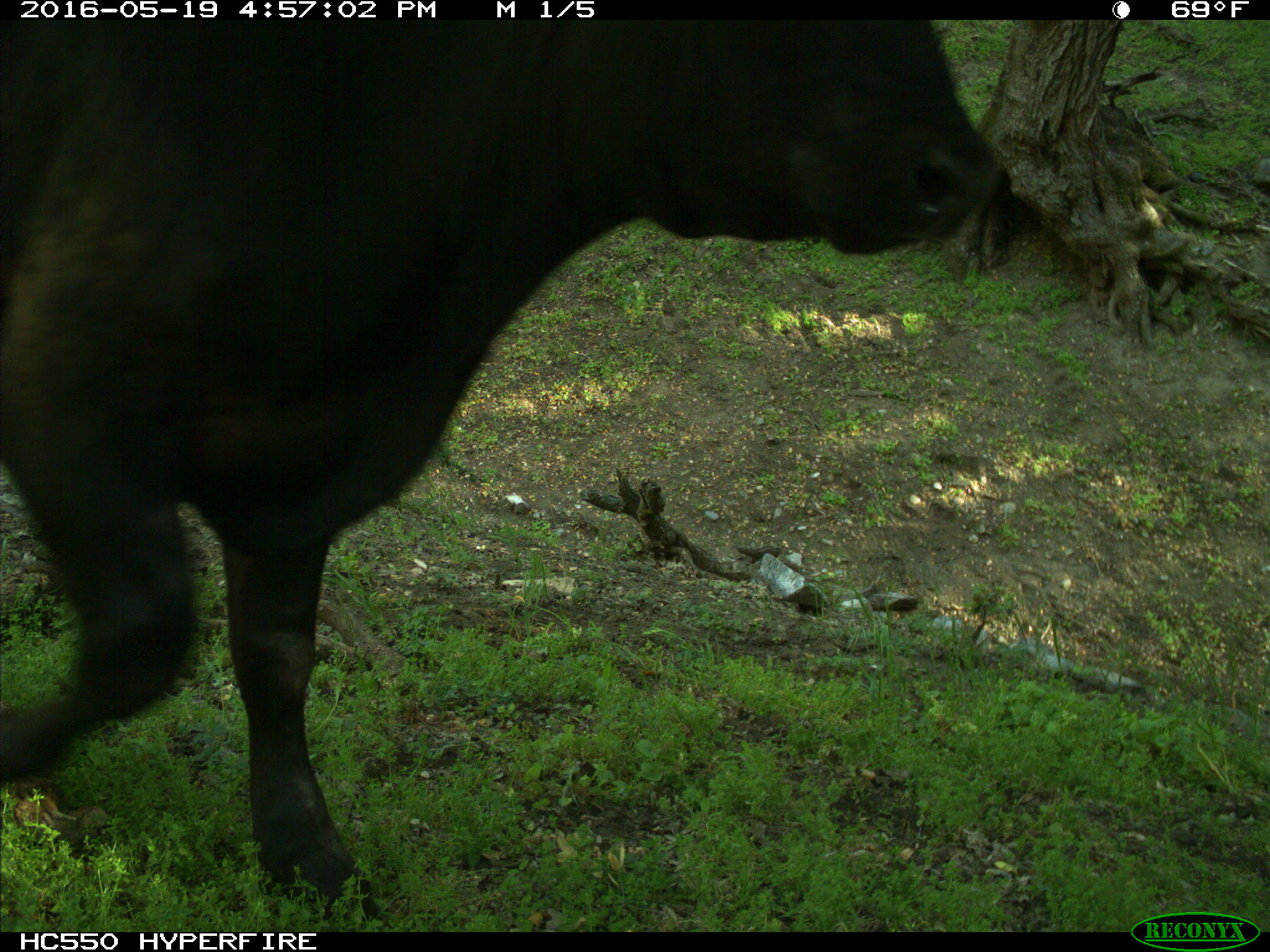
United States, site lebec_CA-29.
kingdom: Animalia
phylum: Chordata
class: Mammalia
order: Artiodactyla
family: Bovidae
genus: Bos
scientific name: Bos taurus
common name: domestic cow